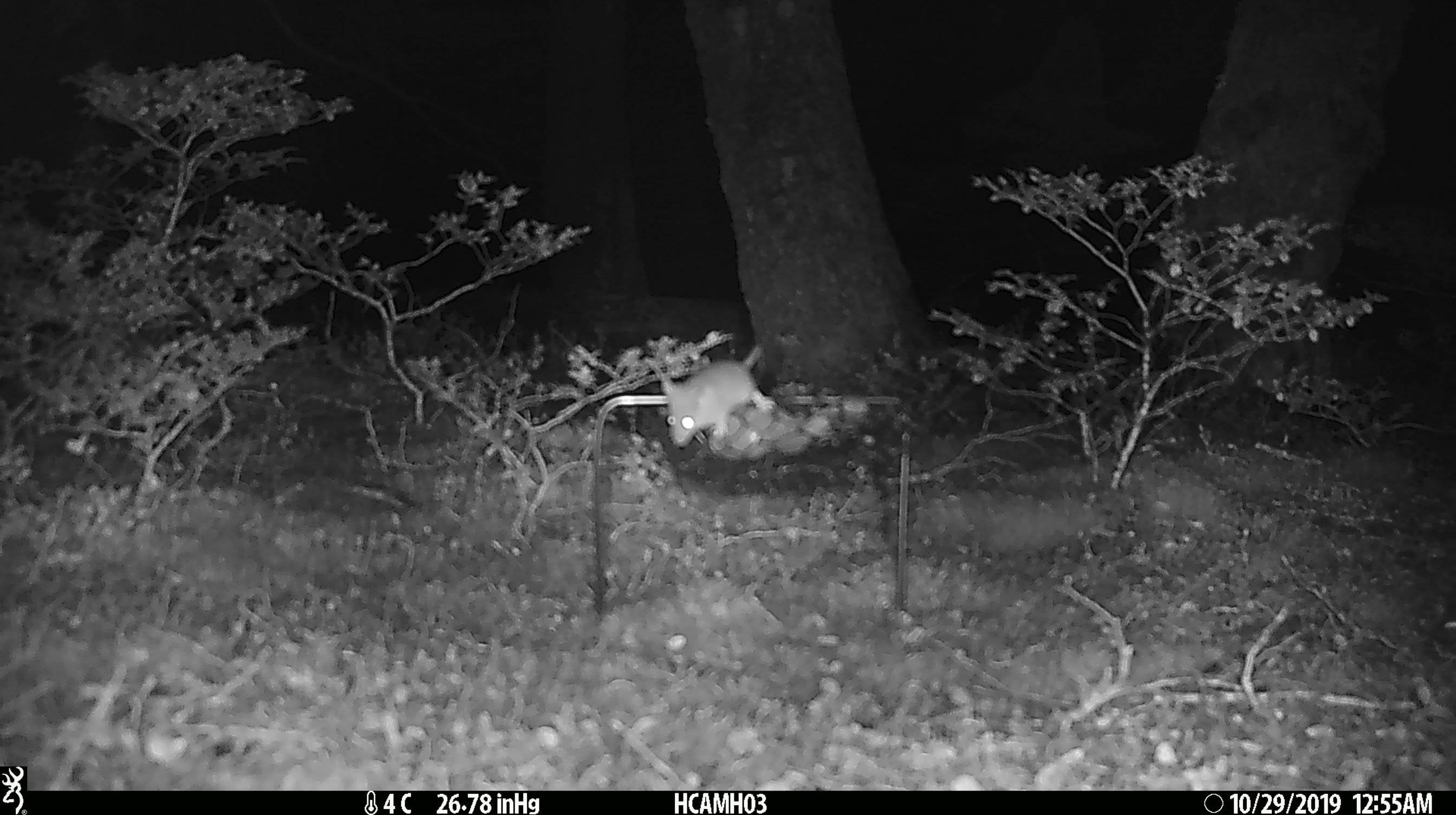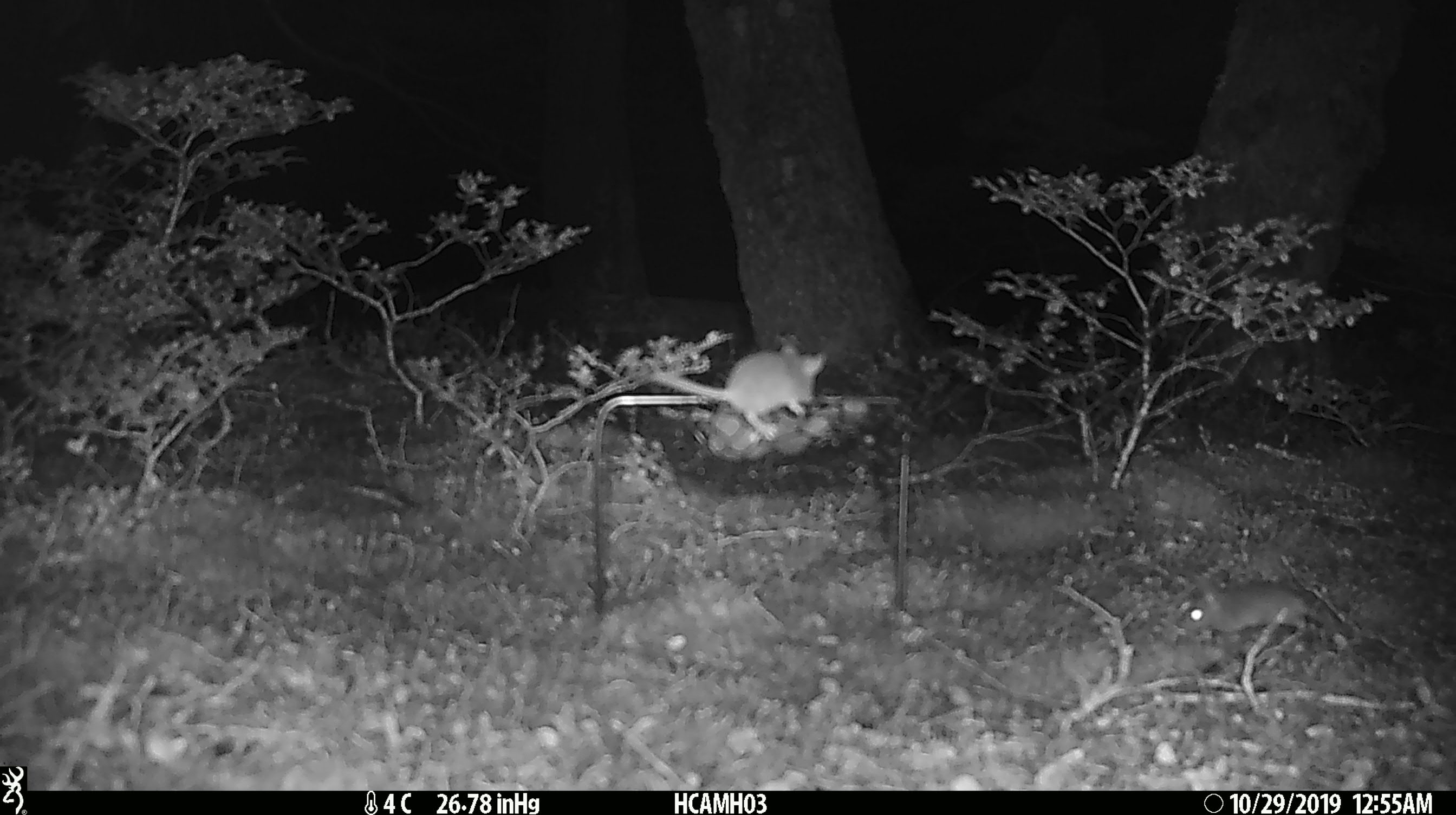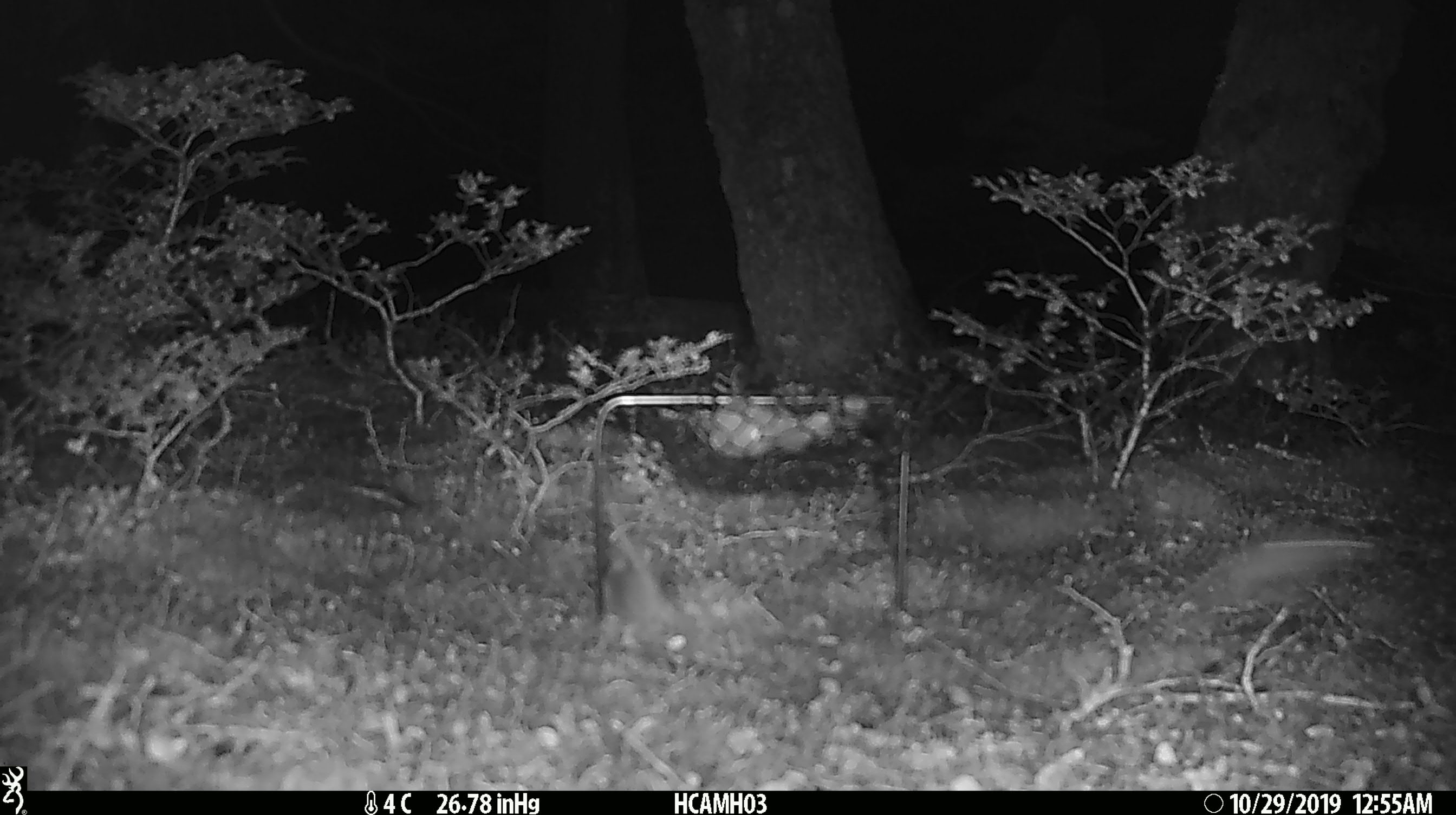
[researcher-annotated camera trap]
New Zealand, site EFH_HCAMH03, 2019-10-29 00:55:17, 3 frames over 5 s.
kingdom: Animalia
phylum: Chordata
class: Mammalia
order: Rodentia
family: Muridae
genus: Mus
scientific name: Mus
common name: mouse